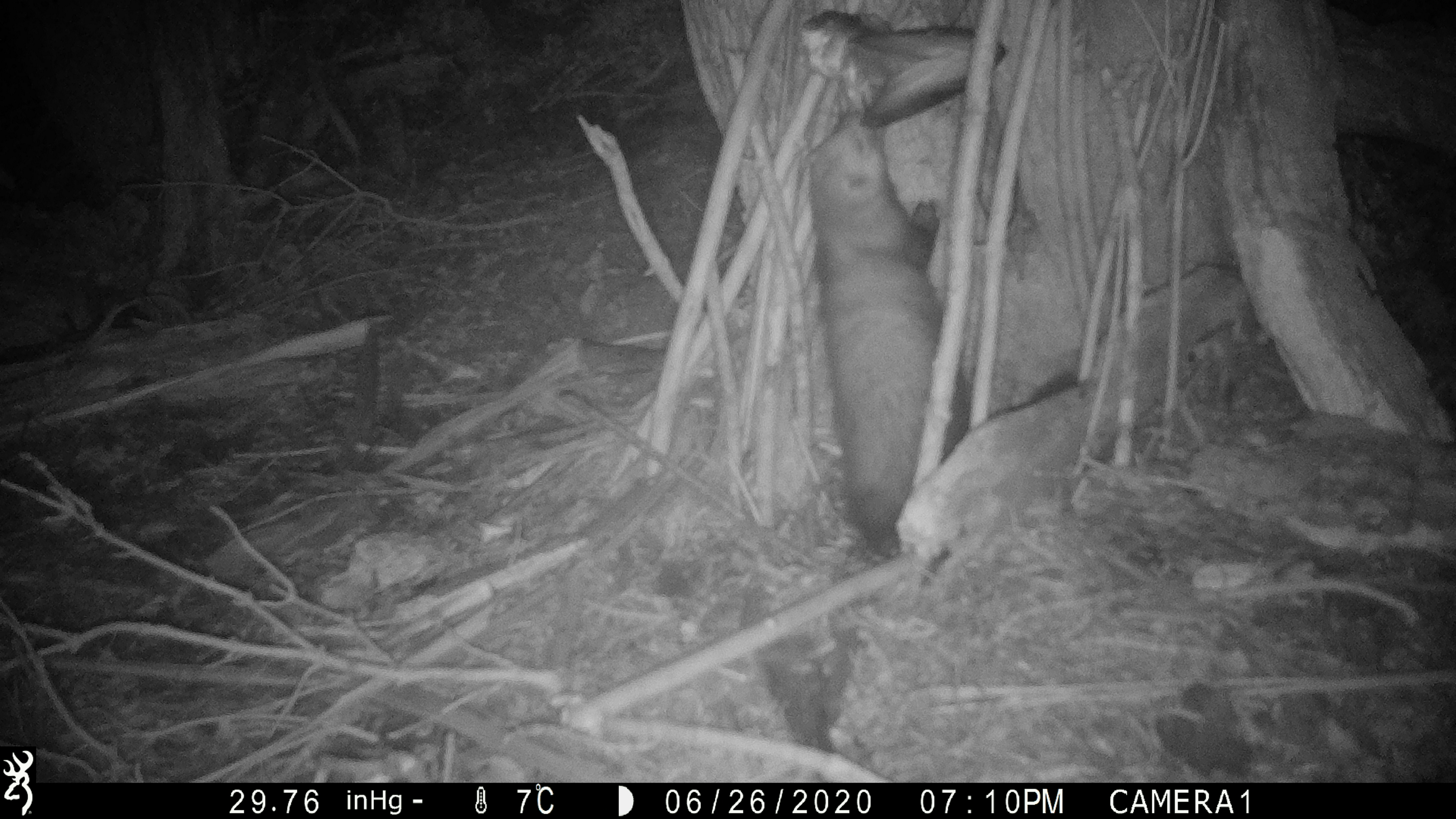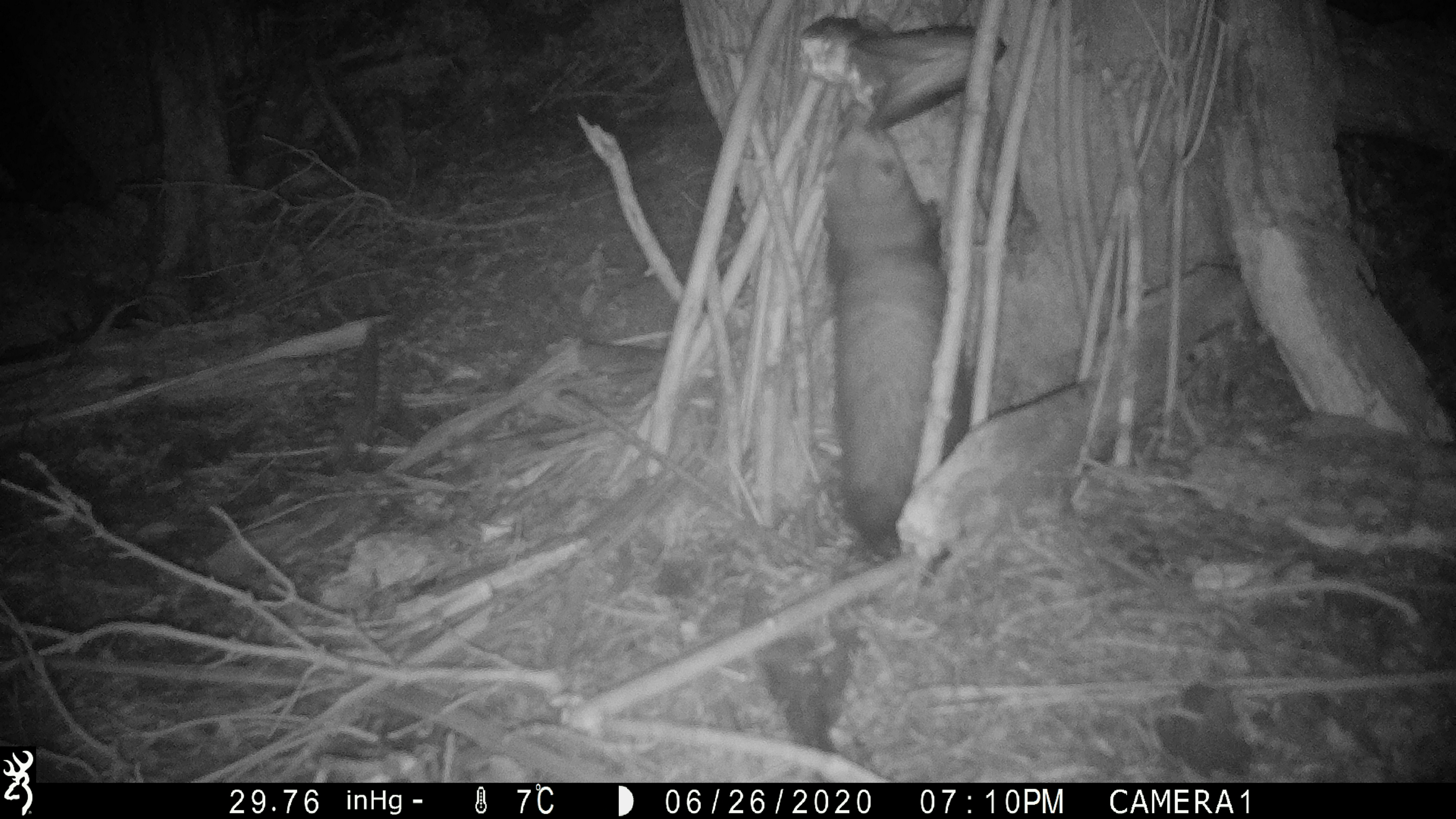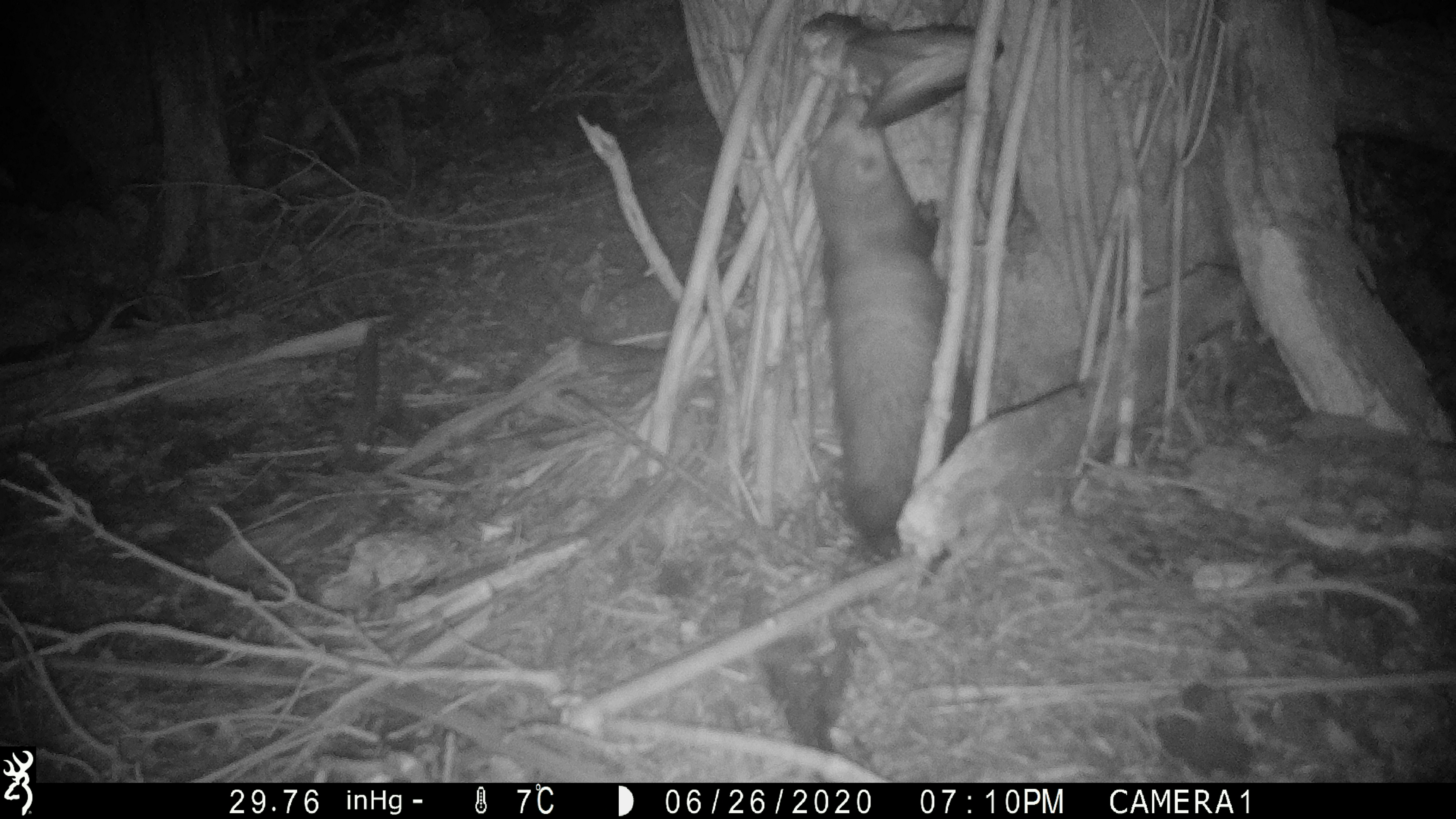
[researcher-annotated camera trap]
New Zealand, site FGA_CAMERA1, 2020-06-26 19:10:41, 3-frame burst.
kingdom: Animalia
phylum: Chordata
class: Mammalia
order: Carnivora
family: Mustelidae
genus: Mustela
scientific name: Mustela furo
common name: ferret